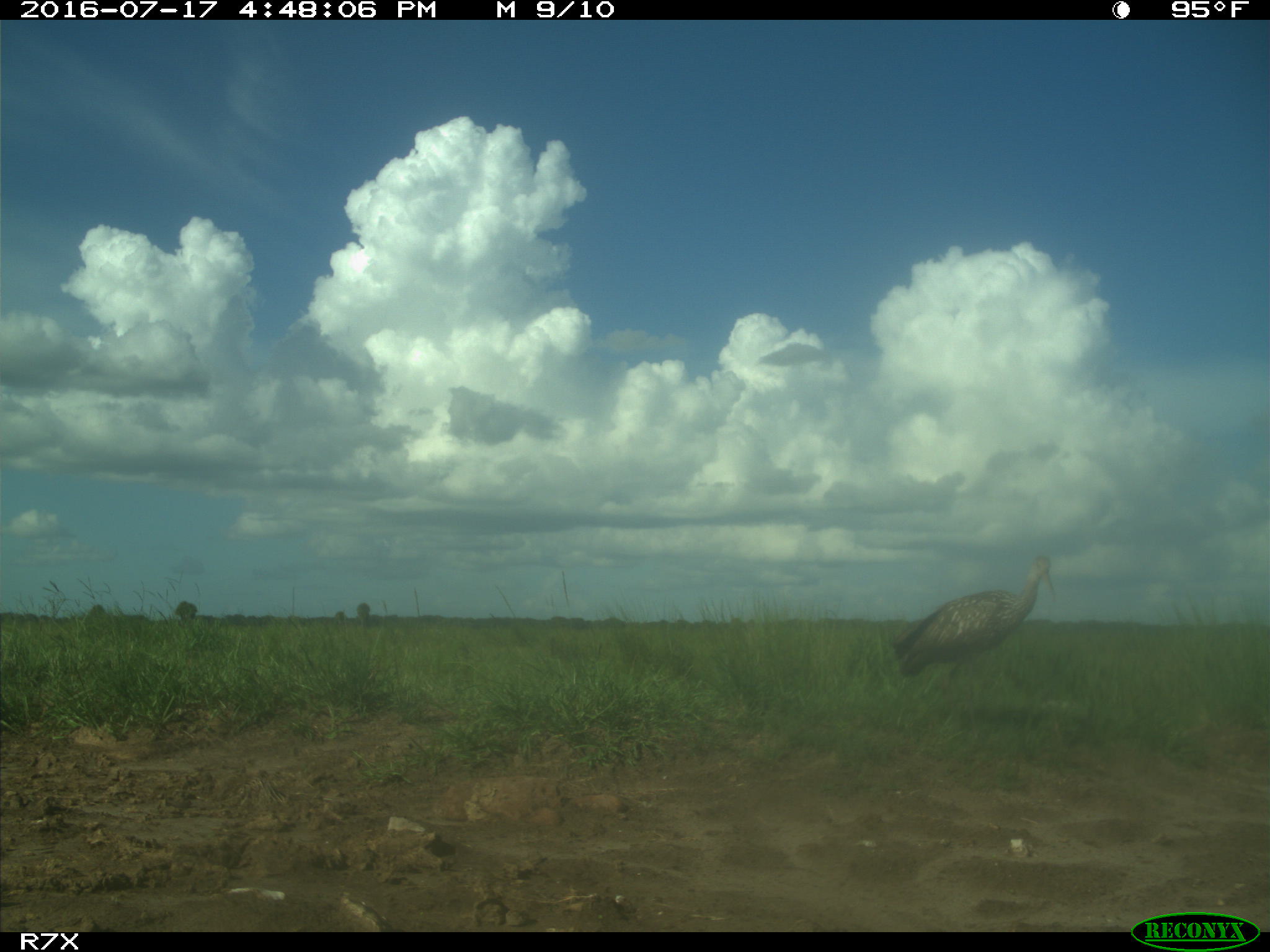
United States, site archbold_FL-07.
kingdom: Animalia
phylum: Chordata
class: Aves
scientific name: Aves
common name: birds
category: unidentified bird